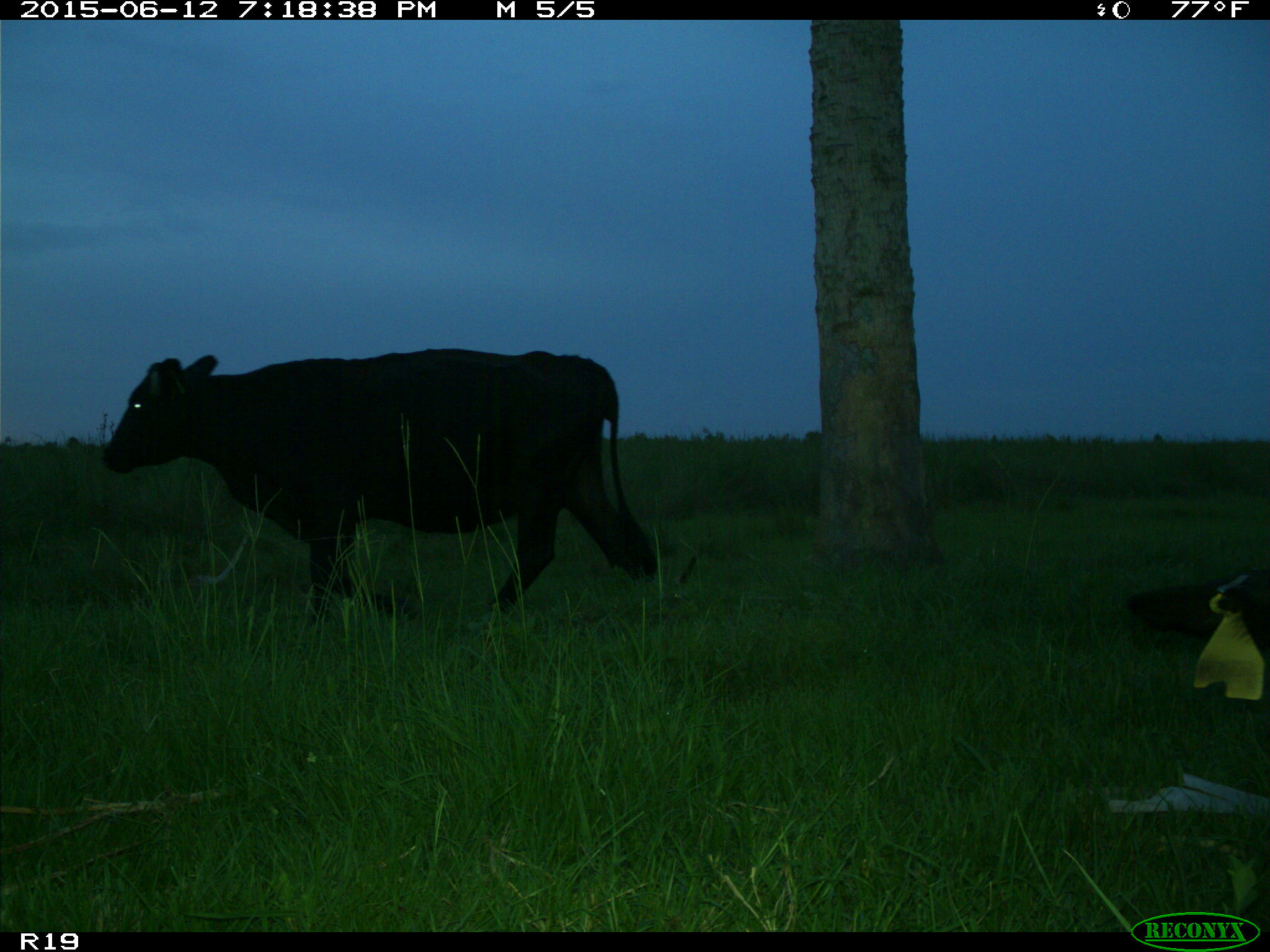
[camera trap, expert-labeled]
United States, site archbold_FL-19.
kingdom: Animalia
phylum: Chordata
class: Mammalia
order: Artiodactyla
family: Bovidae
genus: Bos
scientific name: Bos taurus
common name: domestic cow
Bos taurus (domestic cow).